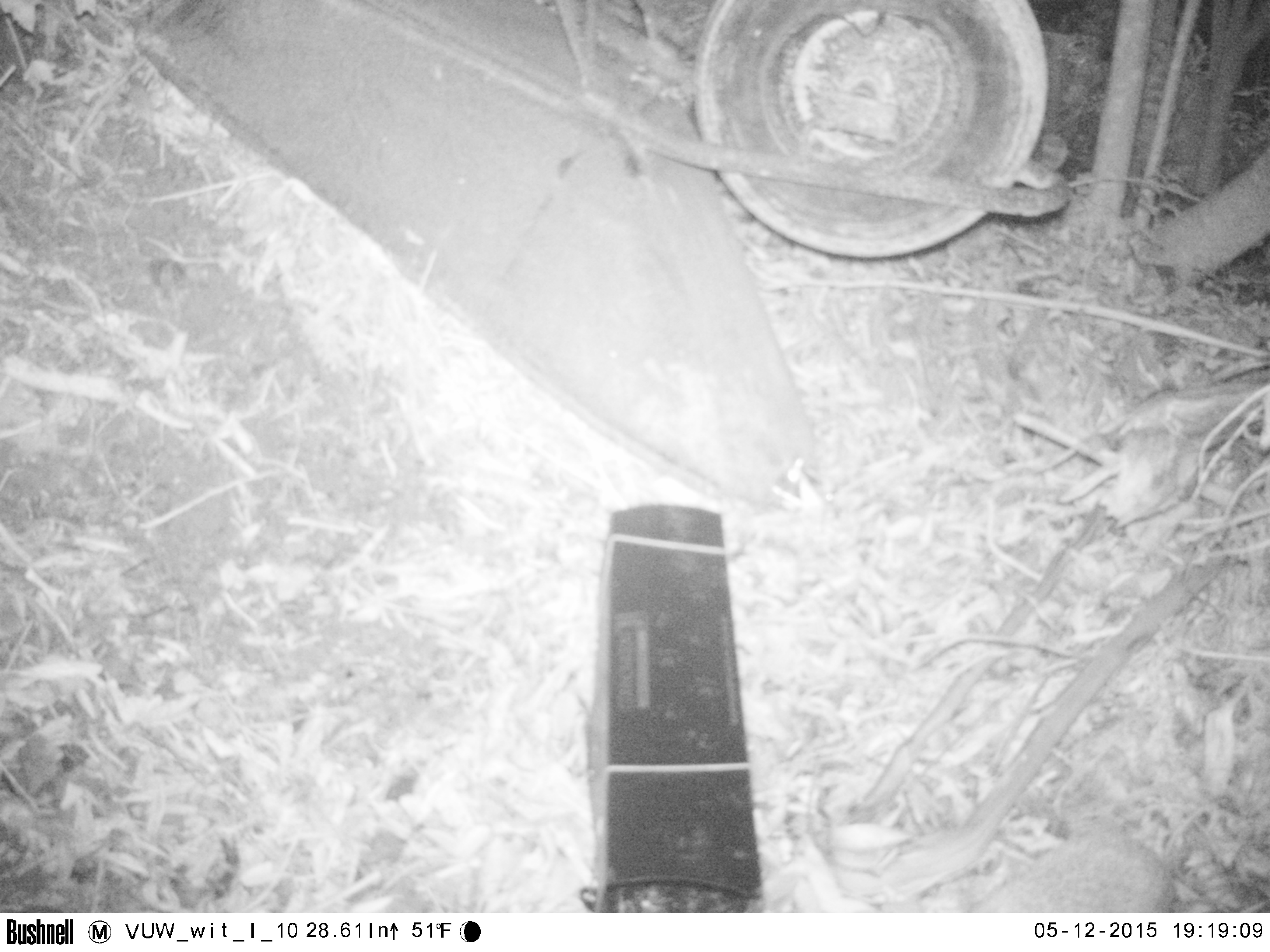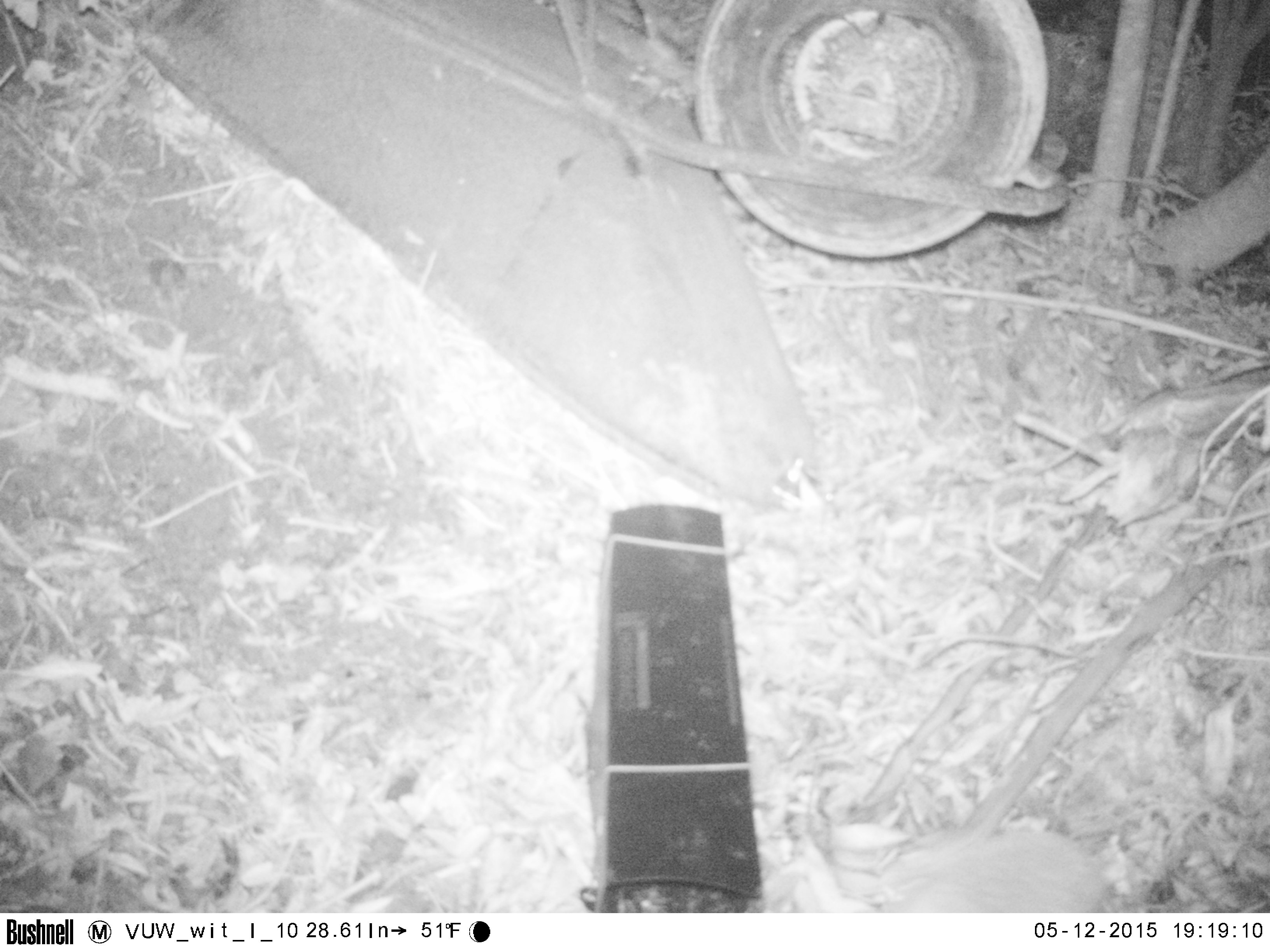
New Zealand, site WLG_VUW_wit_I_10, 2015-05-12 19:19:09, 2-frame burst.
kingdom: Animalia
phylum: Chordata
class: Mammalia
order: Eulipotyphla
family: Erinaceidae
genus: Erinaceus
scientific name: Erinaceus europaeus europaeus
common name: european hedgehog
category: hedgehog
Hedgehog (european hedgehog) (Erinaceus europaeus europaeus).